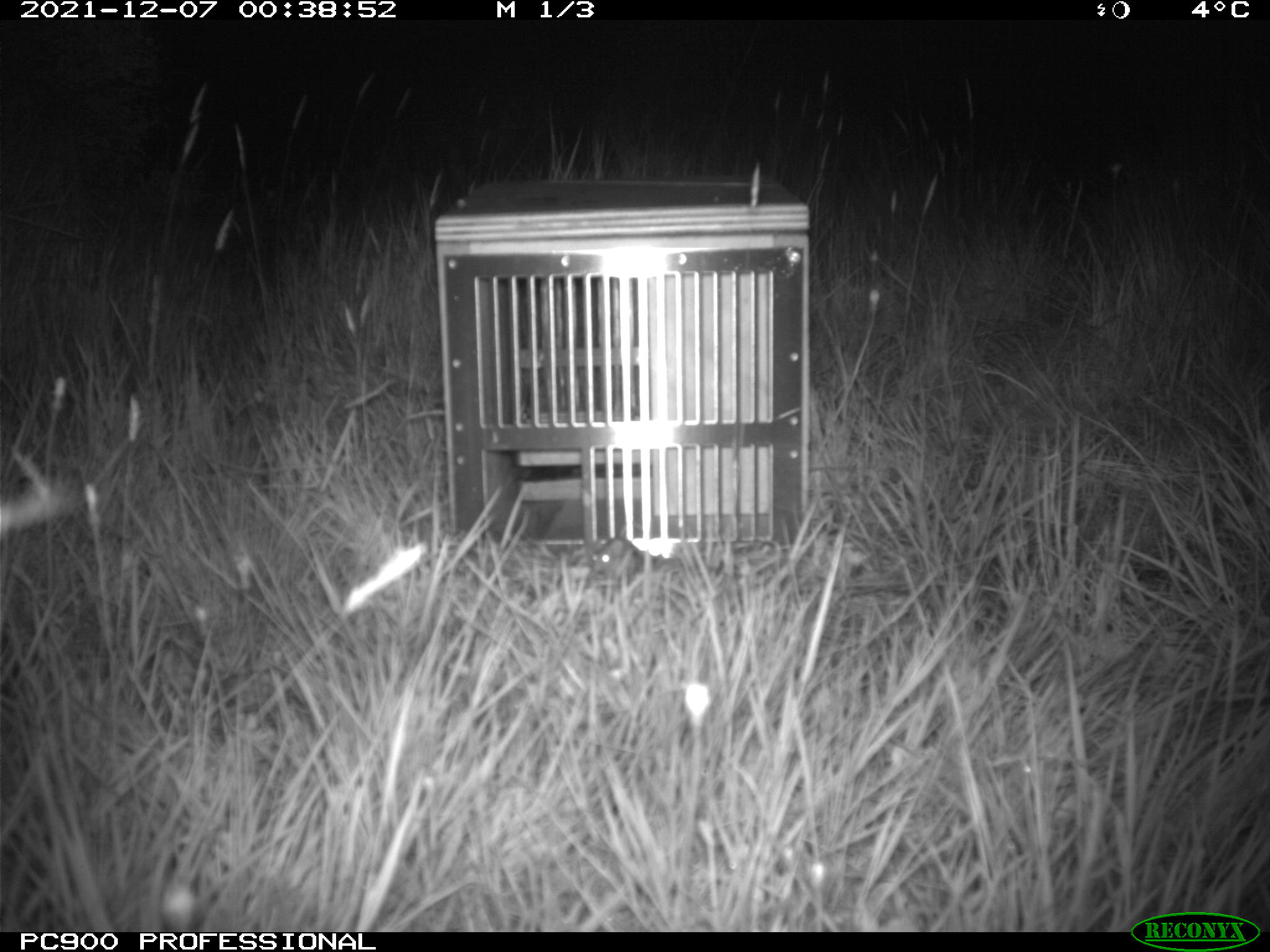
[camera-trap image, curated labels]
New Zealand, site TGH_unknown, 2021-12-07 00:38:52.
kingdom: Animalia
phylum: Chordata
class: Mammalia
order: Rodentia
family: Muridae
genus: Mus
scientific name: Mus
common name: mouse